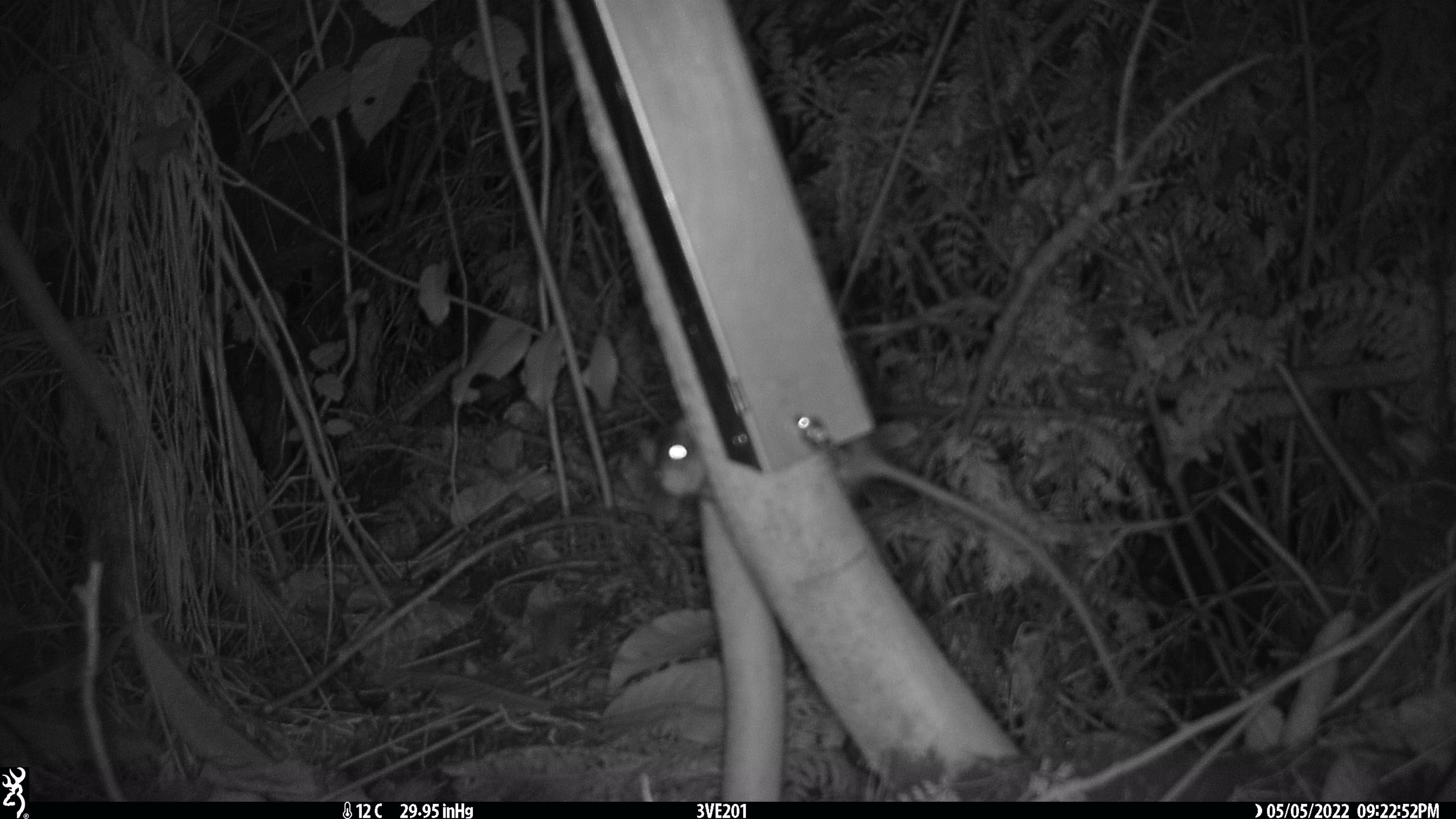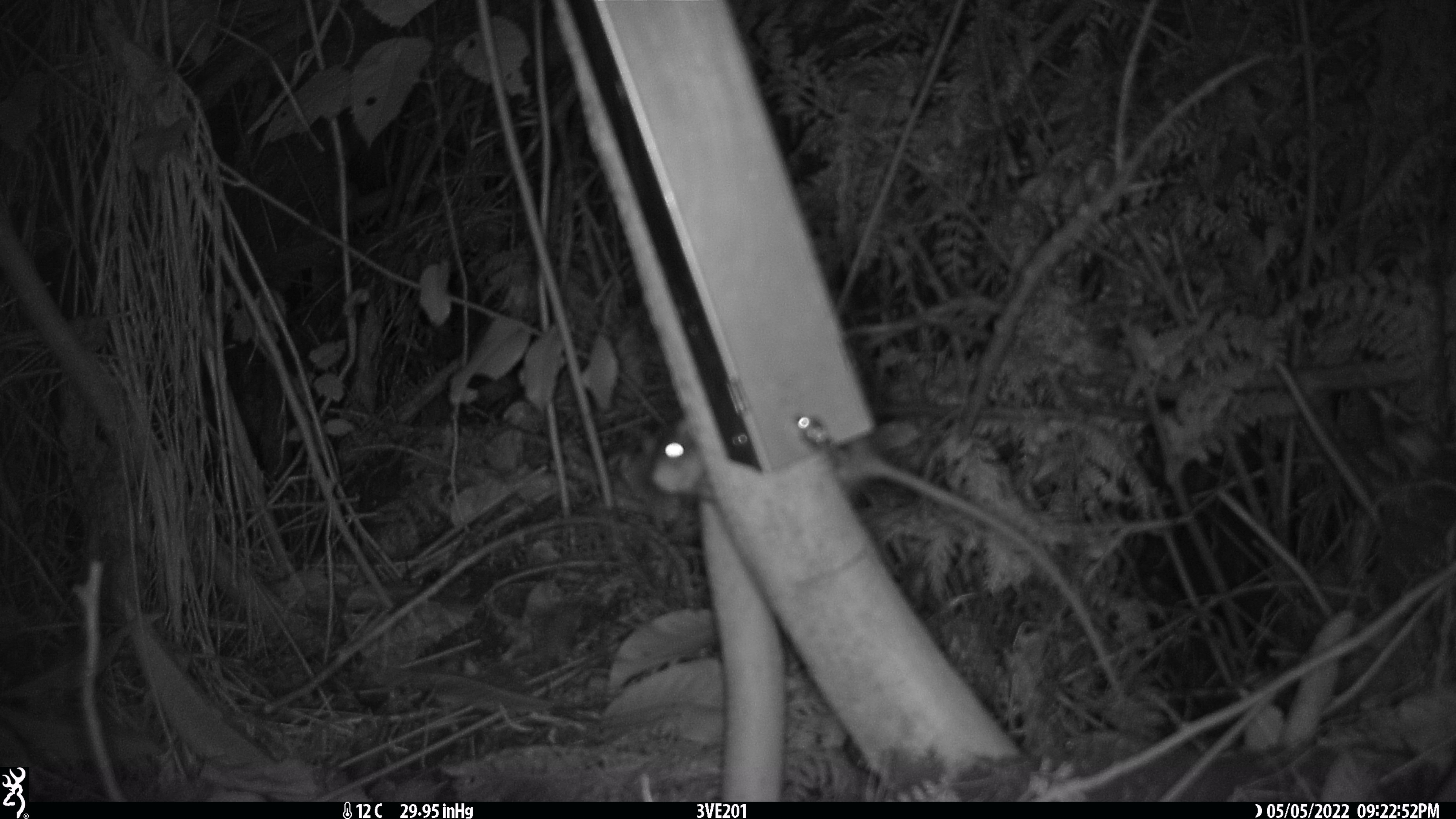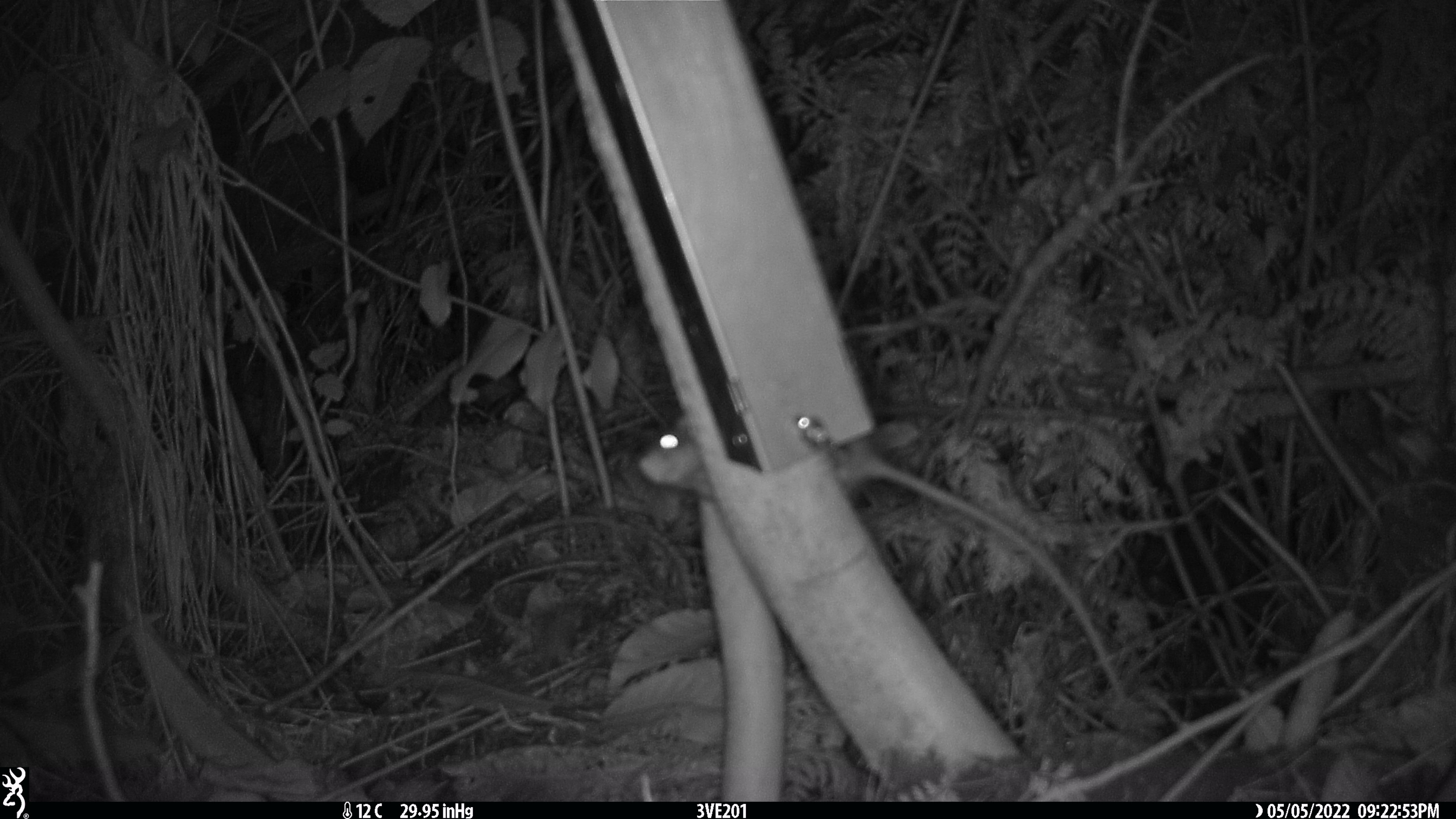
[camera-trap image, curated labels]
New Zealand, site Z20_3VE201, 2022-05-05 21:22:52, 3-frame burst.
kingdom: Animalia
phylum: Chordata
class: Mammalia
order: Rodentia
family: Muridae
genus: Rattus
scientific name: Rattus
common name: rat